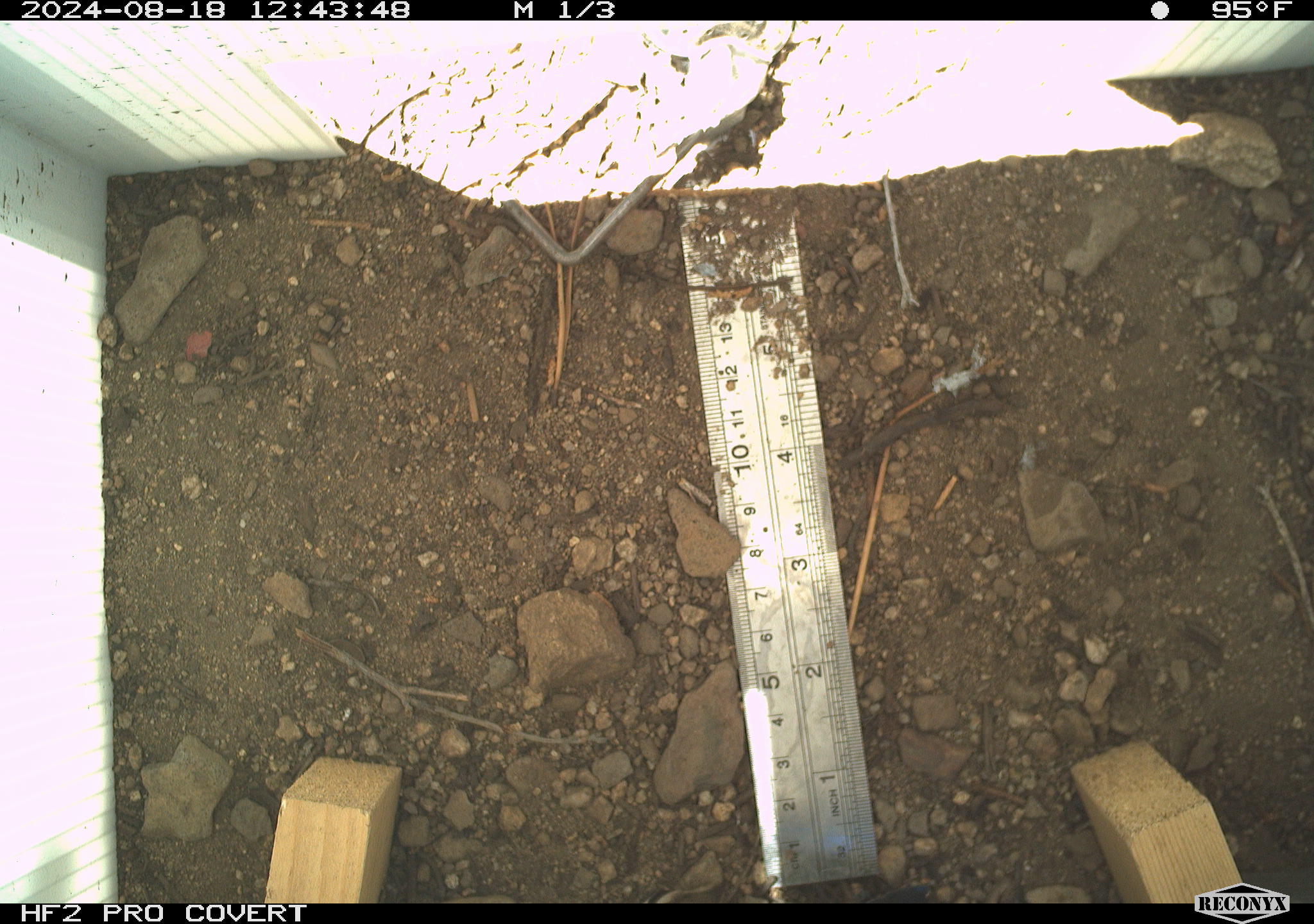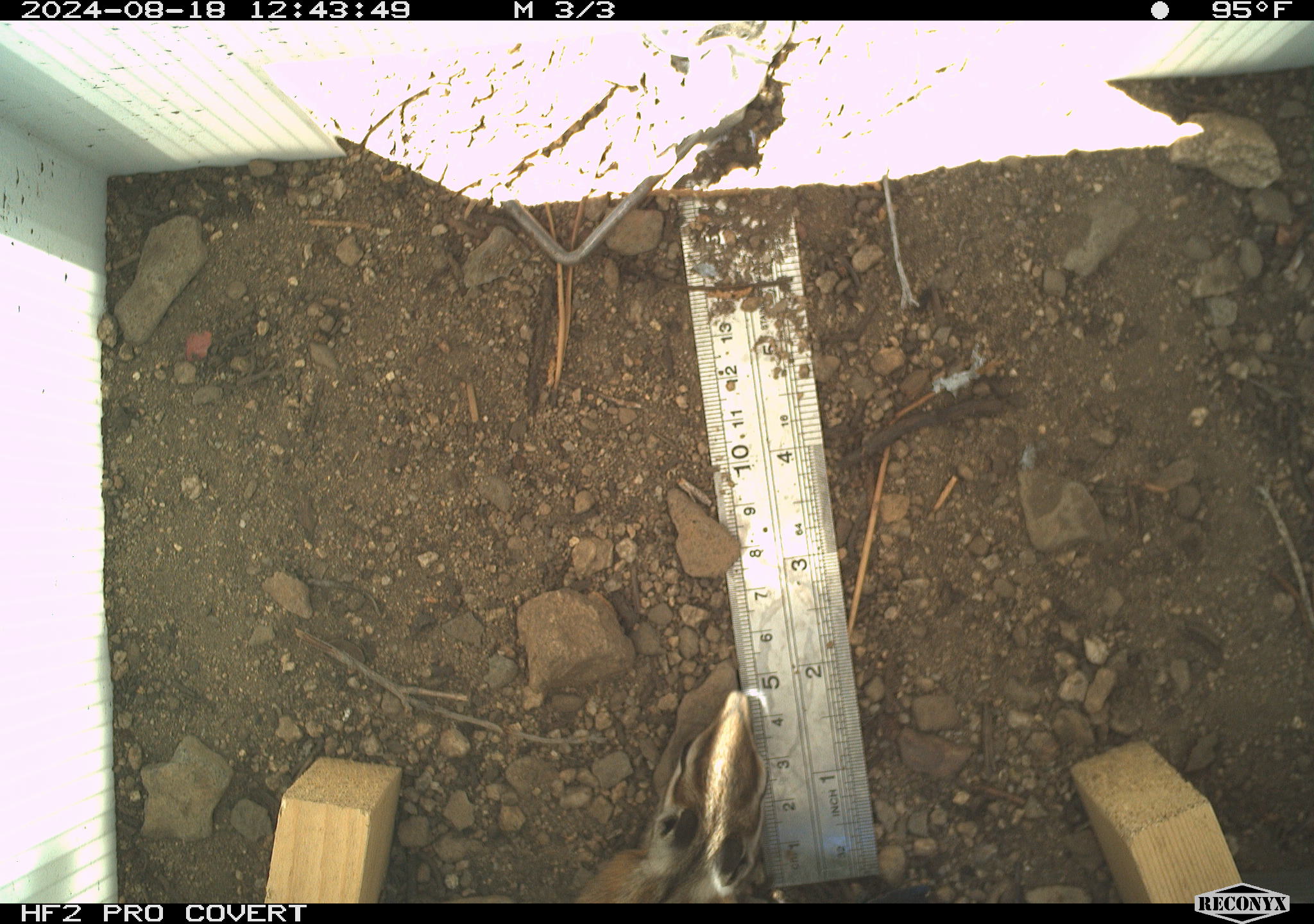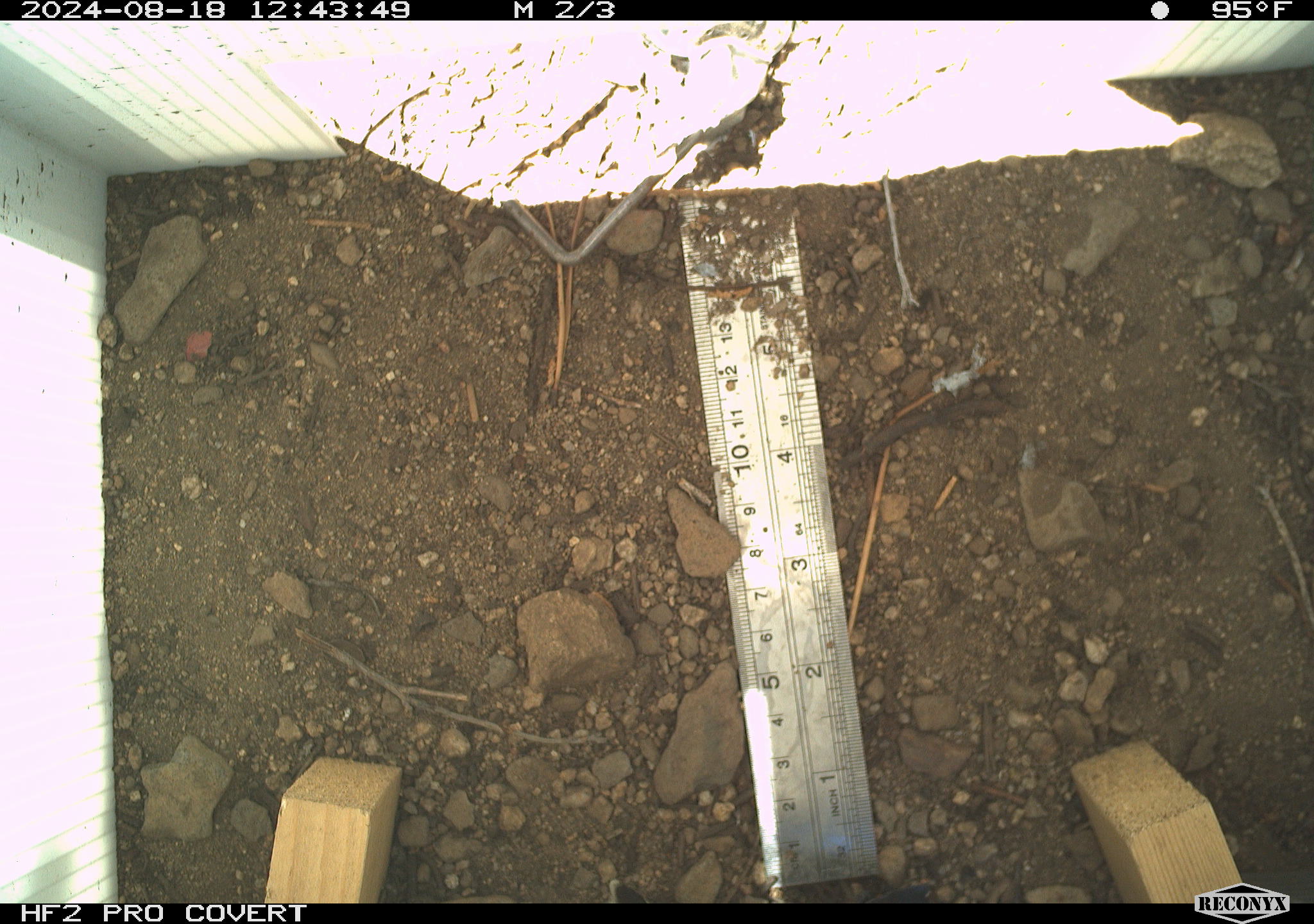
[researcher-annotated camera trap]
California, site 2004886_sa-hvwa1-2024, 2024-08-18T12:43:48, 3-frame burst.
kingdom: Animalia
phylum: Chordata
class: Mammalia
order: Rodentia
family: Sciuridae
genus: Neotamias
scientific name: Neotamias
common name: western chipmunks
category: neotamias species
Neotamias species (western chipmunks) (Neotamias).